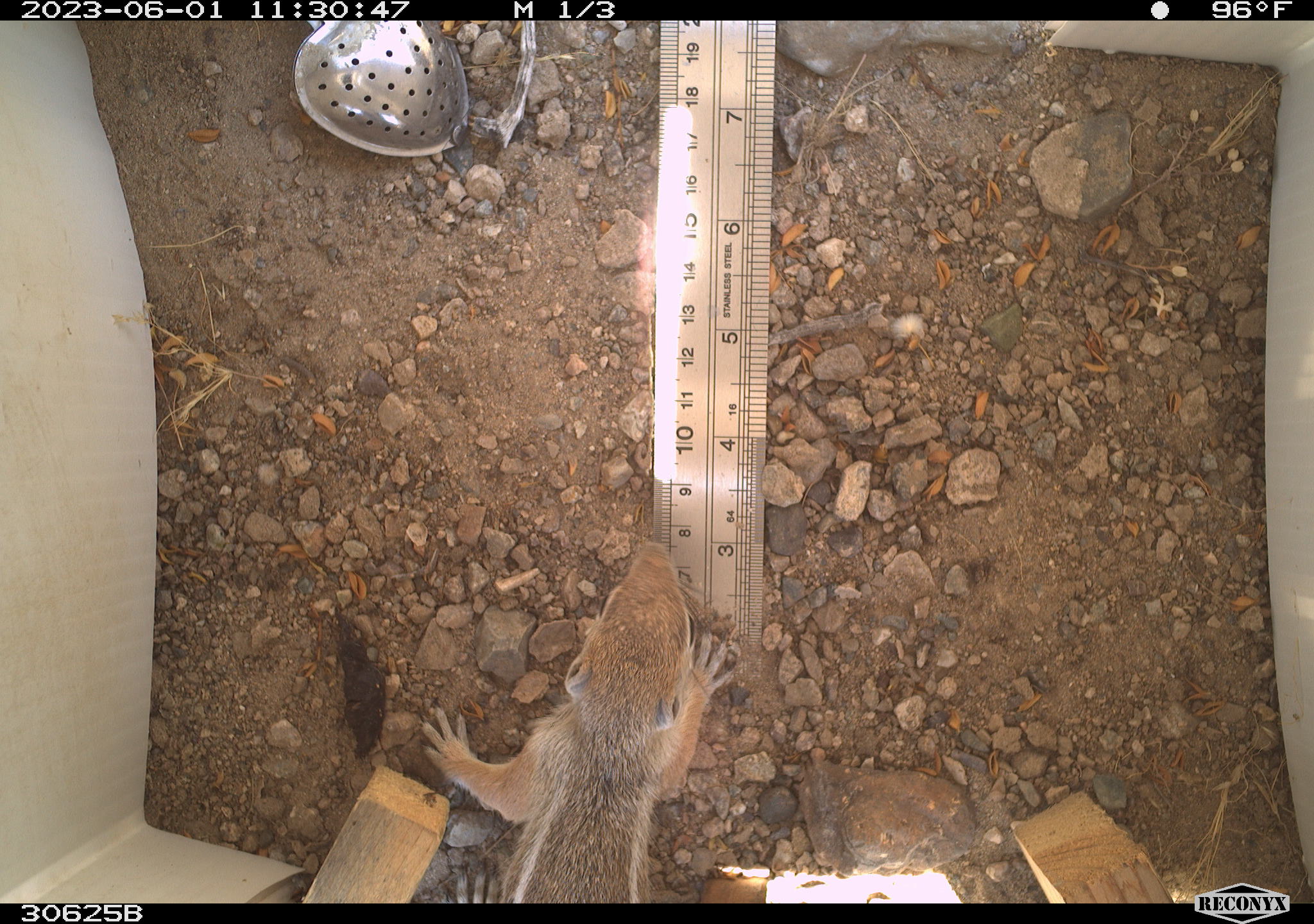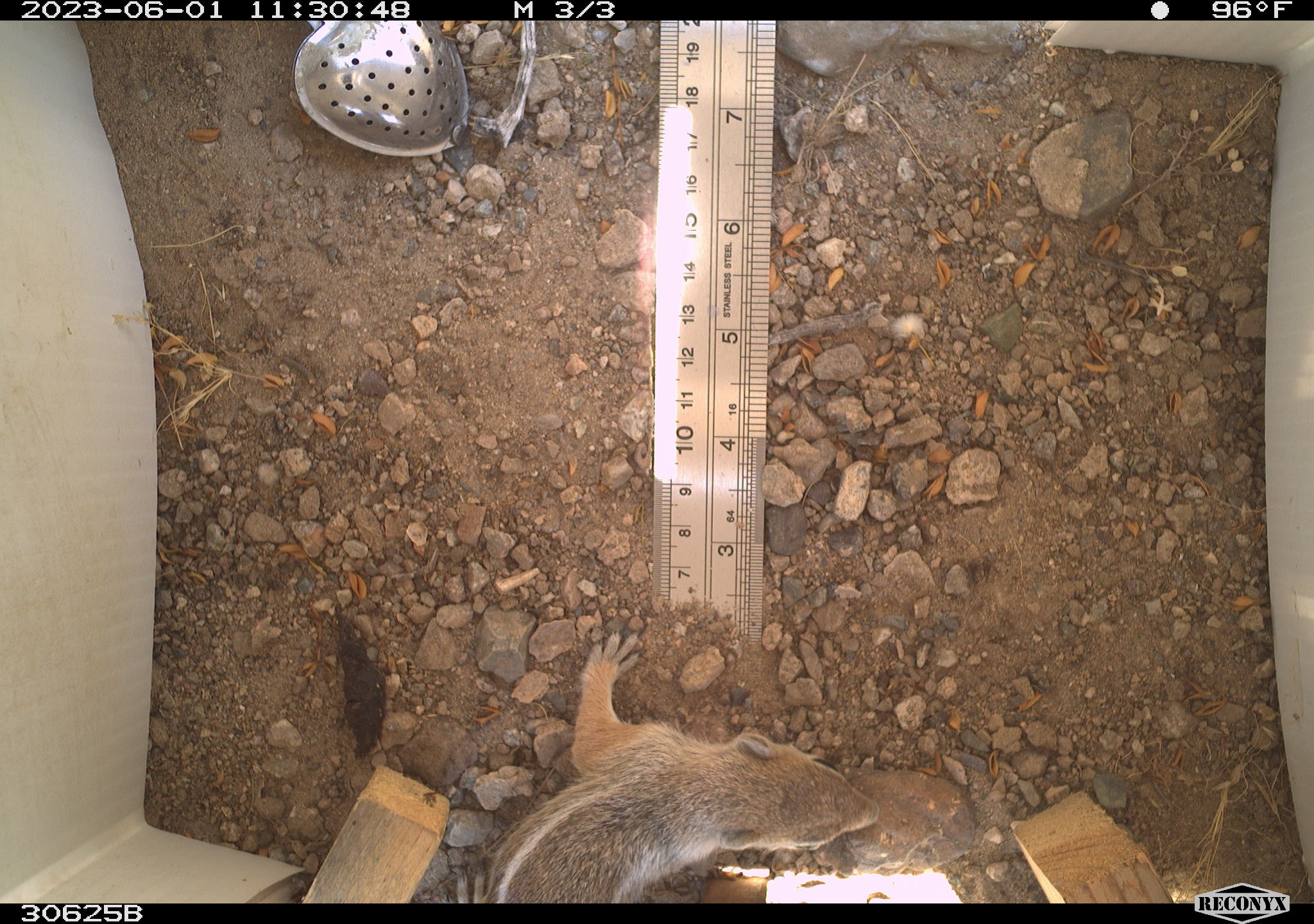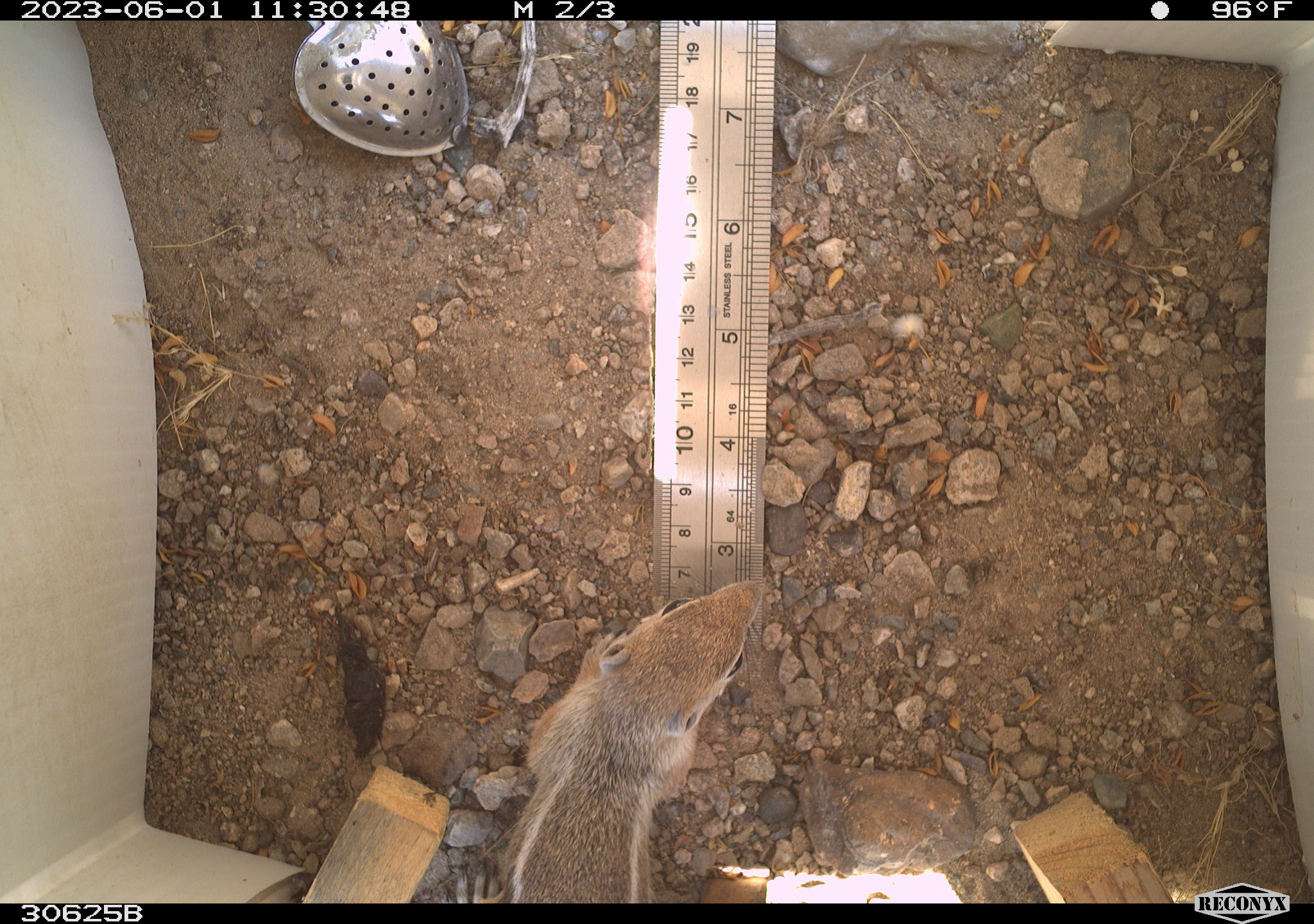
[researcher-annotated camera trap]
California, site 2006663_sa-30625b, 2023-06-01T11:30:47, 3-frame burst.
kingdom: Animalia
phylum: Chordata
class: Mammalia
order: Rodentia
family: Sciuridae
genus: Ammospermophilus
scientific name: Ammospermophilus leucurus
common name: white-tailed antelope squirrel